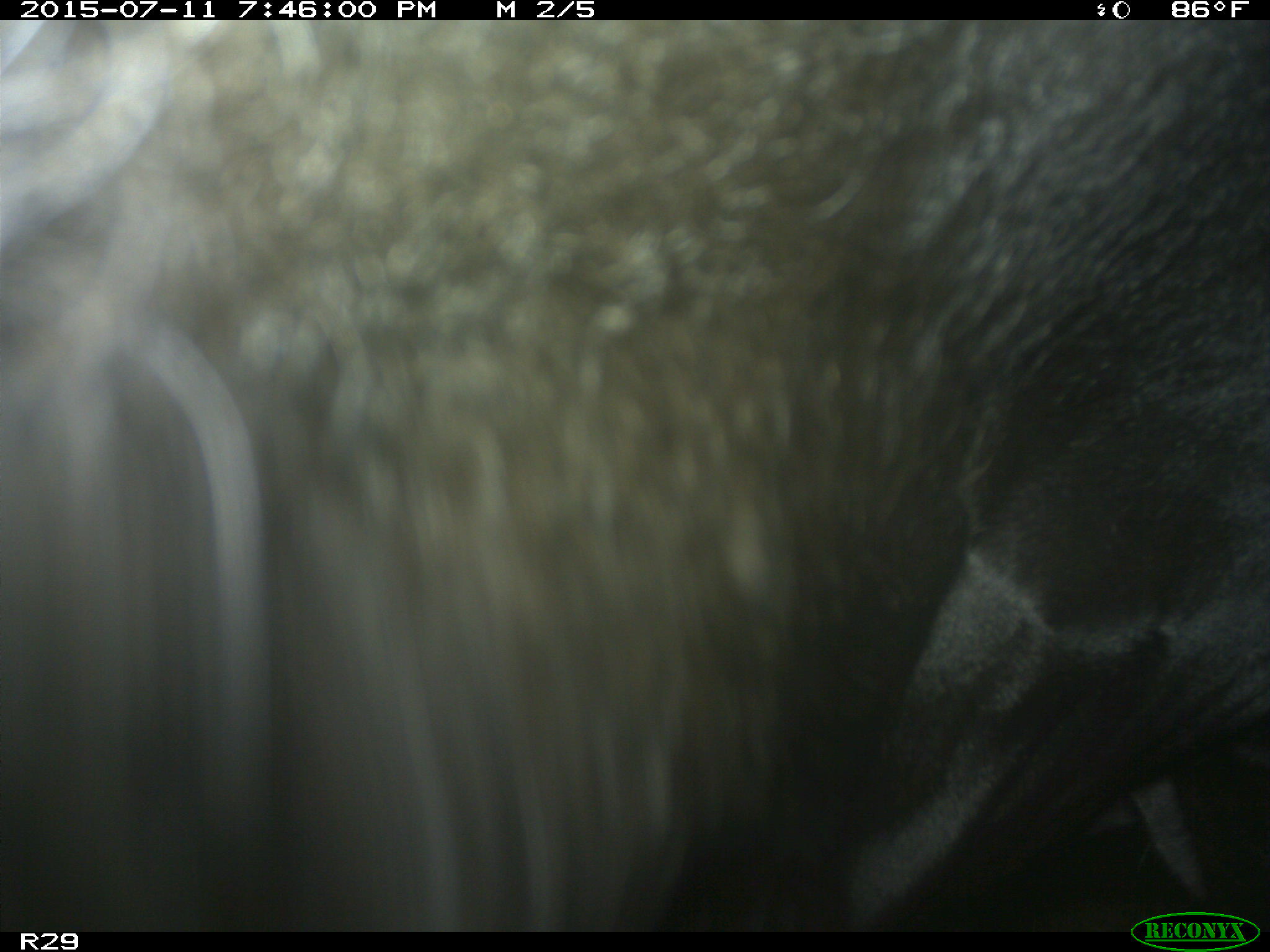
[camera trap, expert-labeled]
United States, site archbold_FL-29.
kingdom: Animalia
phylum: Chordata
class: Mammalia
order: Artiodactyla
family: Bovidae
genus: Bos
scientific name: Bos taurus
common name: domestic cow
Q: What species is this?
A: Bos taurus (domestic cow).